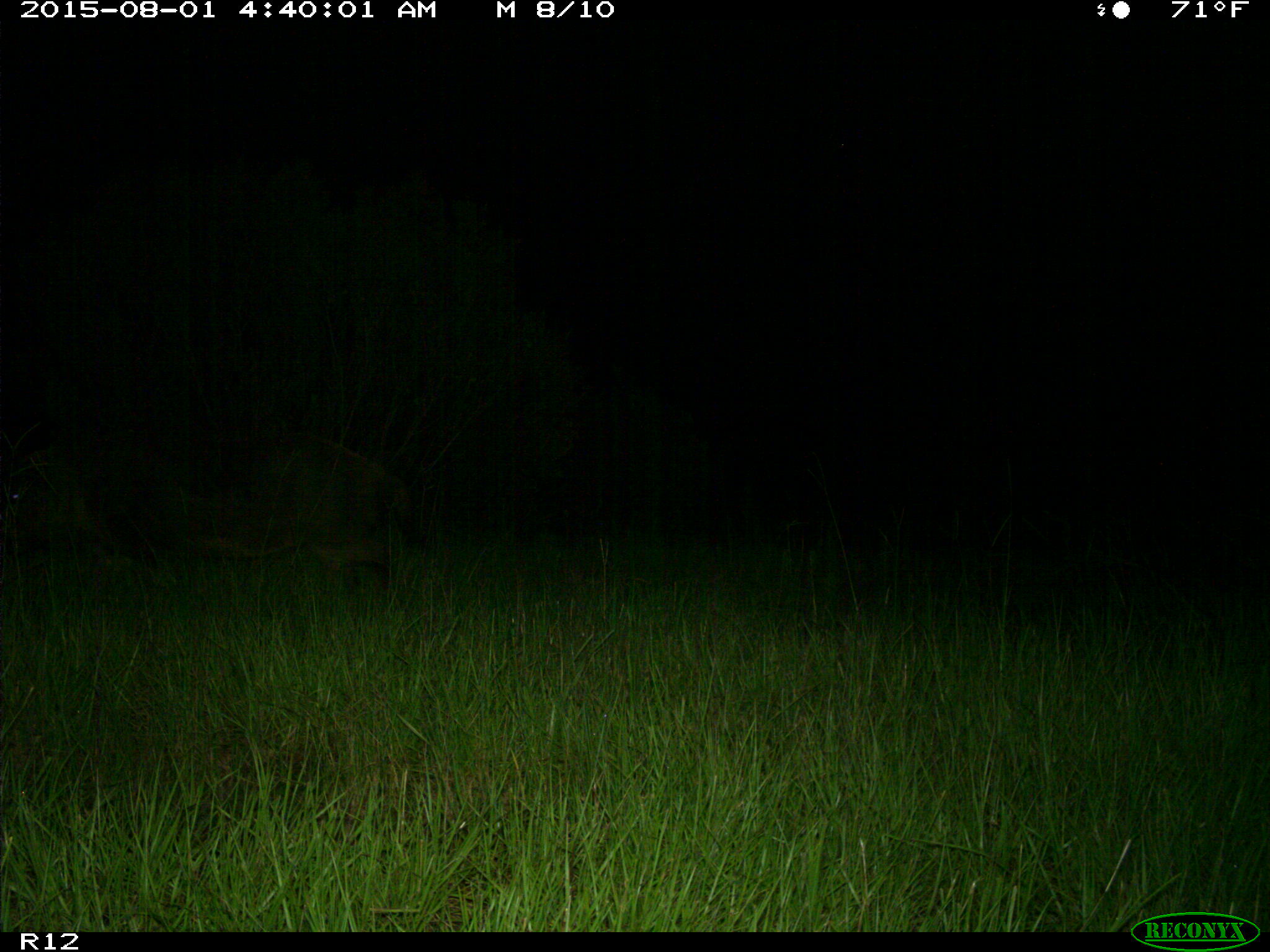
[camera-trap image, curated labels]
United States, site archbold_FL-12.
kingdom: Animalia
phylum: Chordata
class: Mammalia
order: Artiodactyla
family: Suidae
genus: Sus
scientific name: Sus scrofa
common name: wild boar